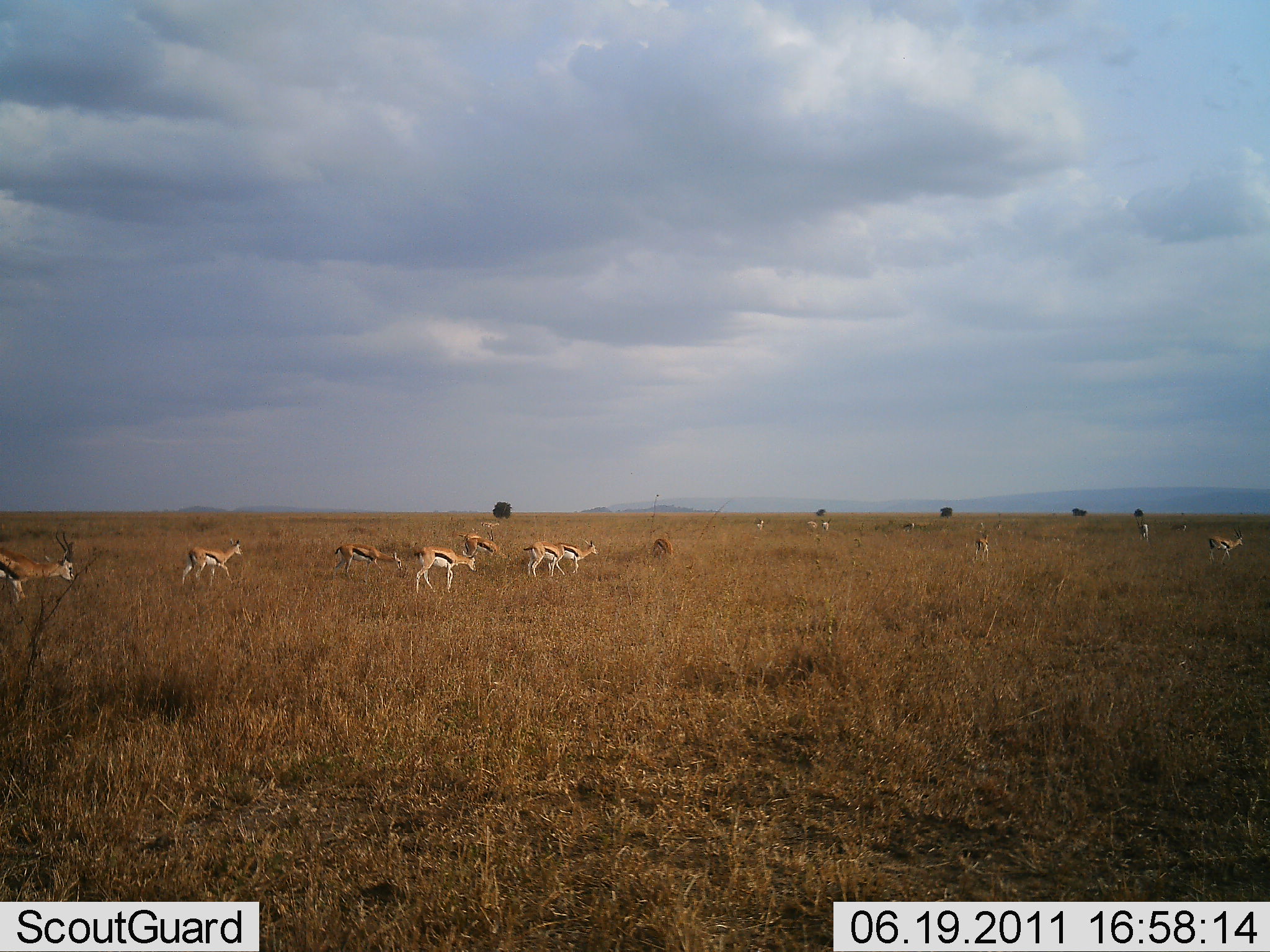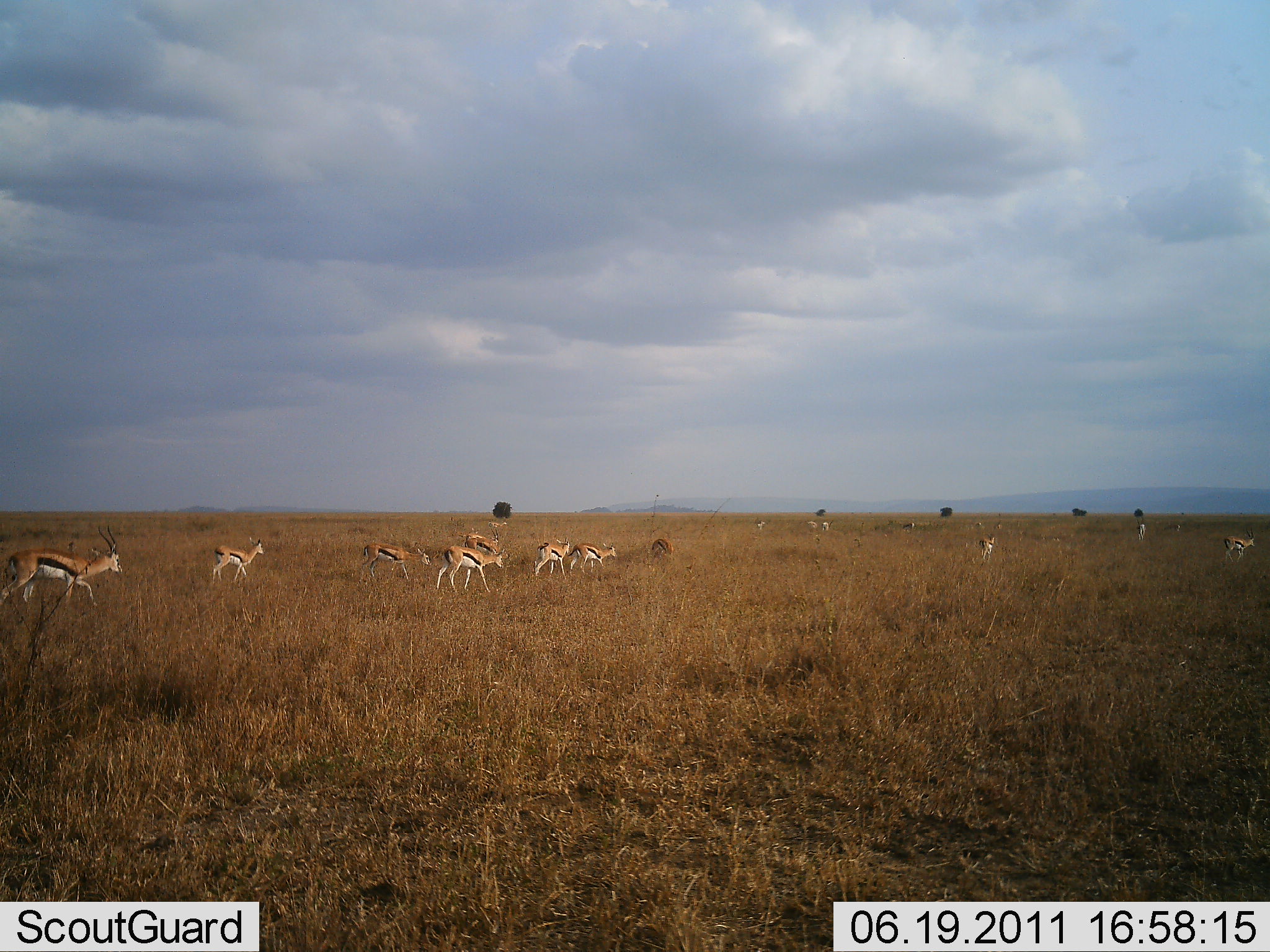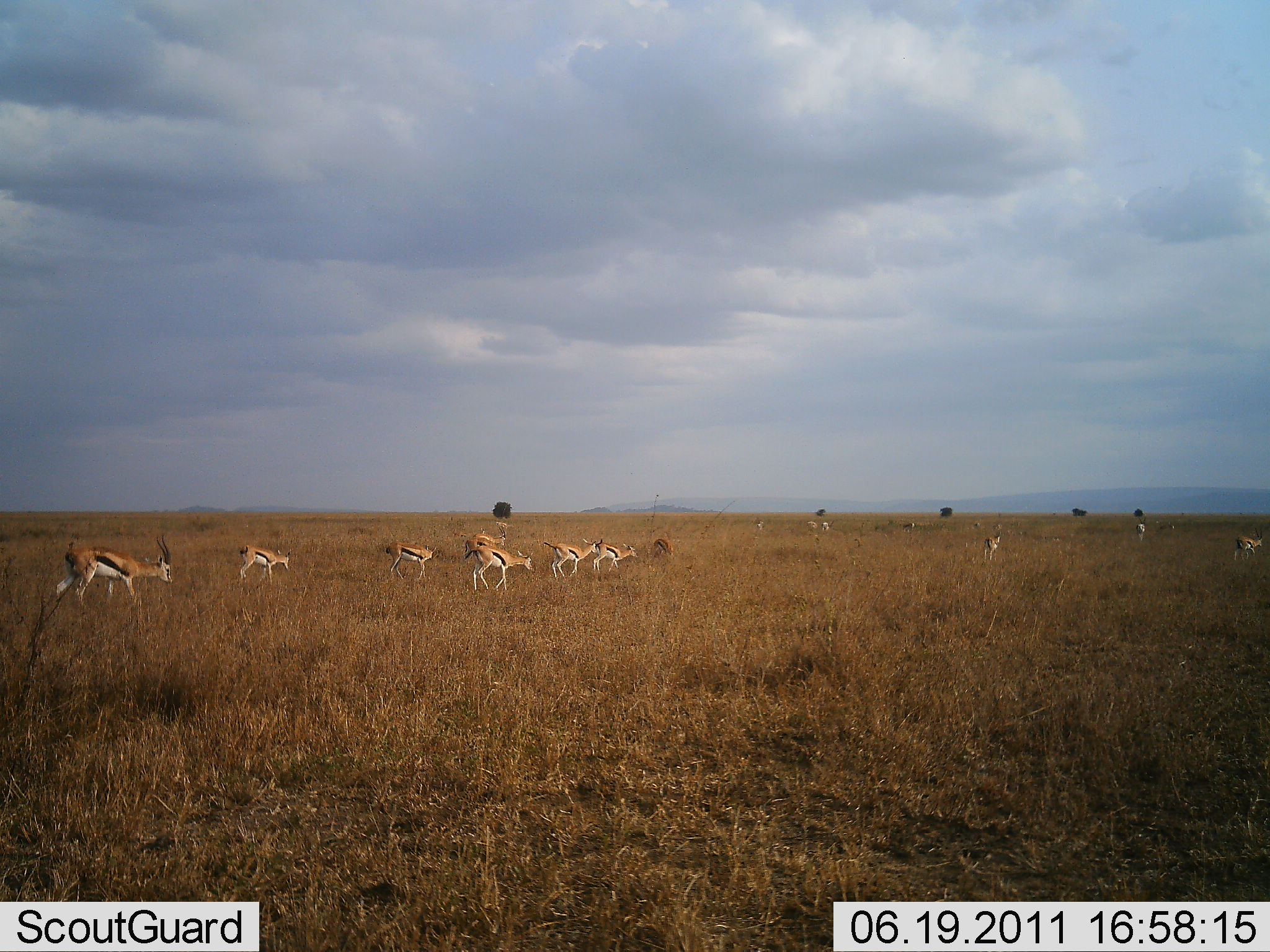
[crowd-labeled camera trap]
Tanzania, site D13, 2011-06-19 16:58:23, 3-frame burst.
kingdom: Animalia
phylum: Chordata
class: Mammalia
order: Artiodactyla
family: Bovidae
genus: Eudorcas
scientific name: Eudorcas thomsonii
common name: thomson's gazelle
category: gazellethomsons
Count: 11-50.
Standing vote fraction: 10%.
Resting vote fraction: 0%.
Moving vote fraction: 100%.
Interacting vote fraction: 0%.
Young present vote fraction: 0%.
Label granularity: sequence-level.